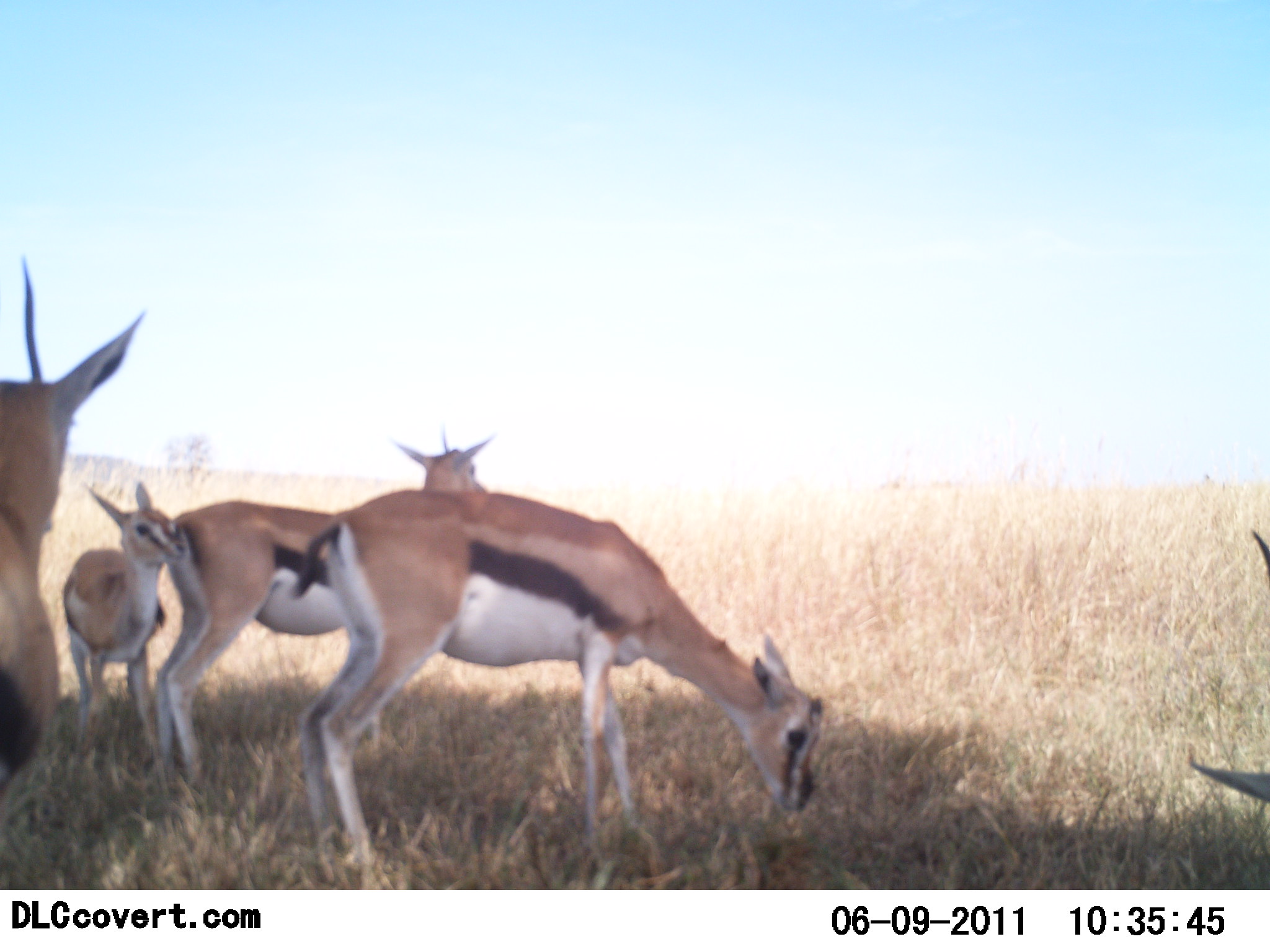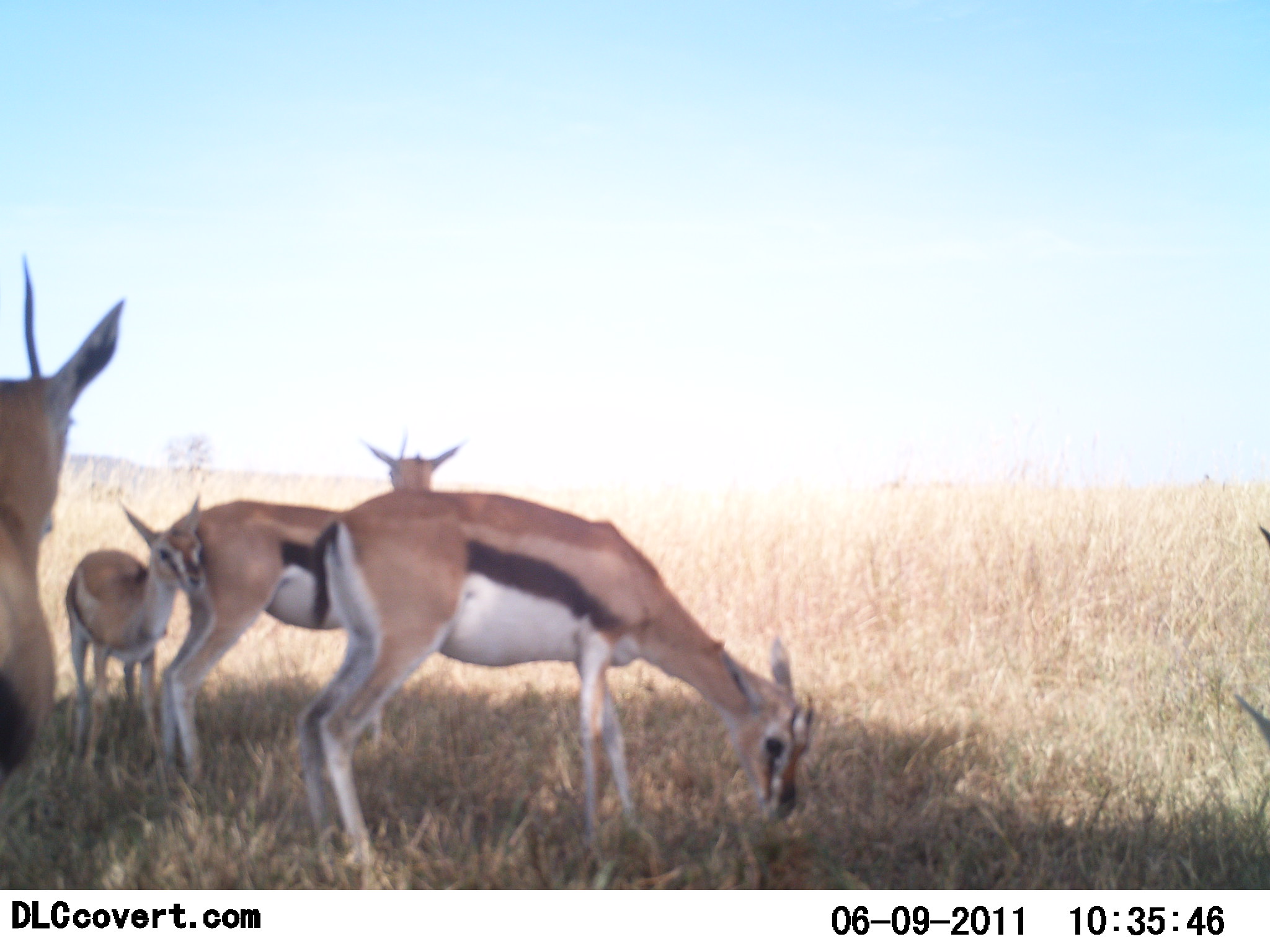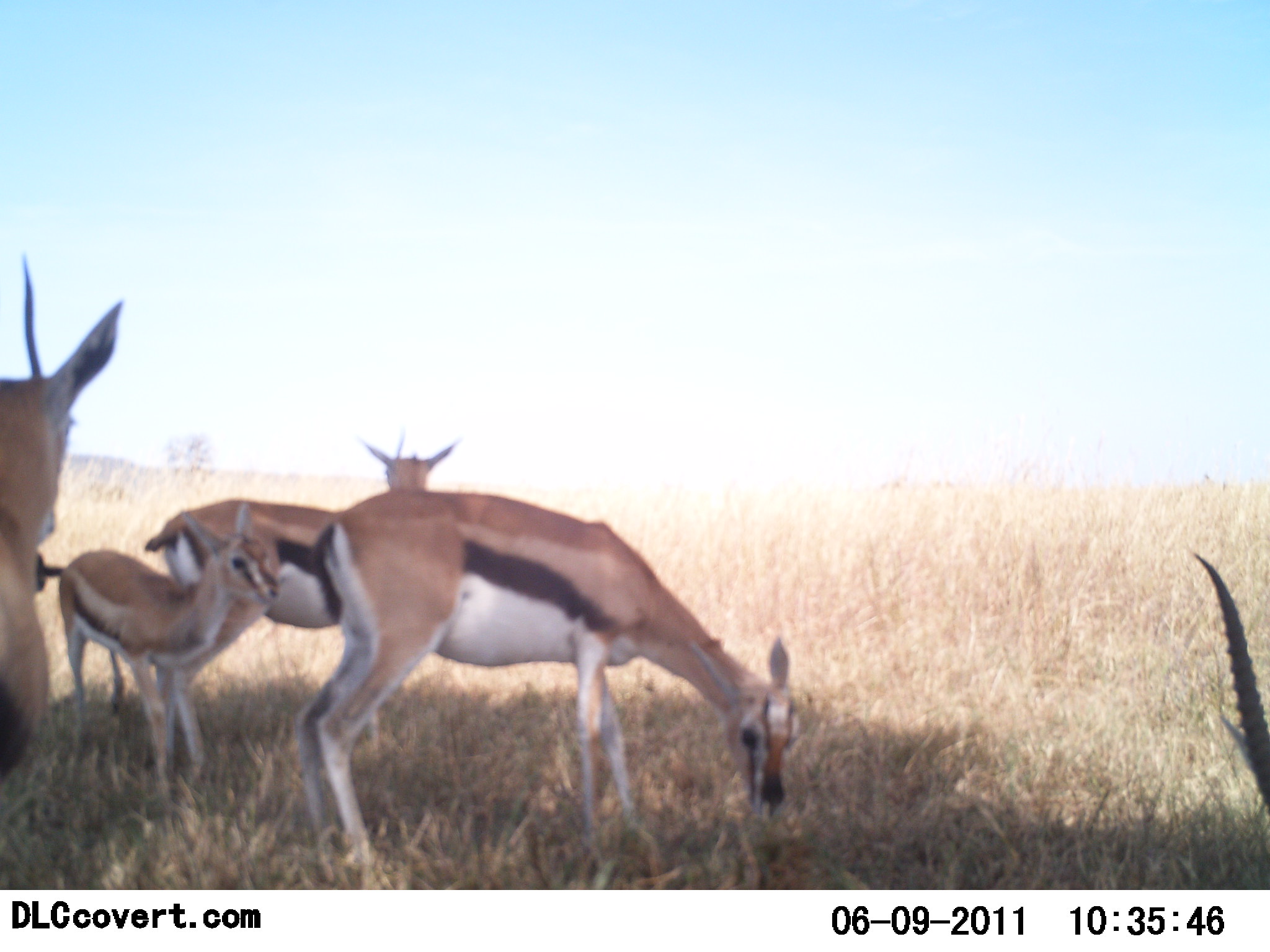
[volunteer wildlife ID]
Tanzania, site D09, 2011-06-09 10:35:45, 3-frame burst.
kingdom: Animalia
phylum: Chordata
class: Mammalia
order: Artiodactyla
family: Bovidae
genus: Eudorcas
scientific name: Eudorcas thomsonii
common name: thomson's gazelle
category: gazellethomsons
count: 5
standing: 78%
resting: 6%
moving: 11%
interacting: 6%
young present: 83%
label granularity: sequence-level